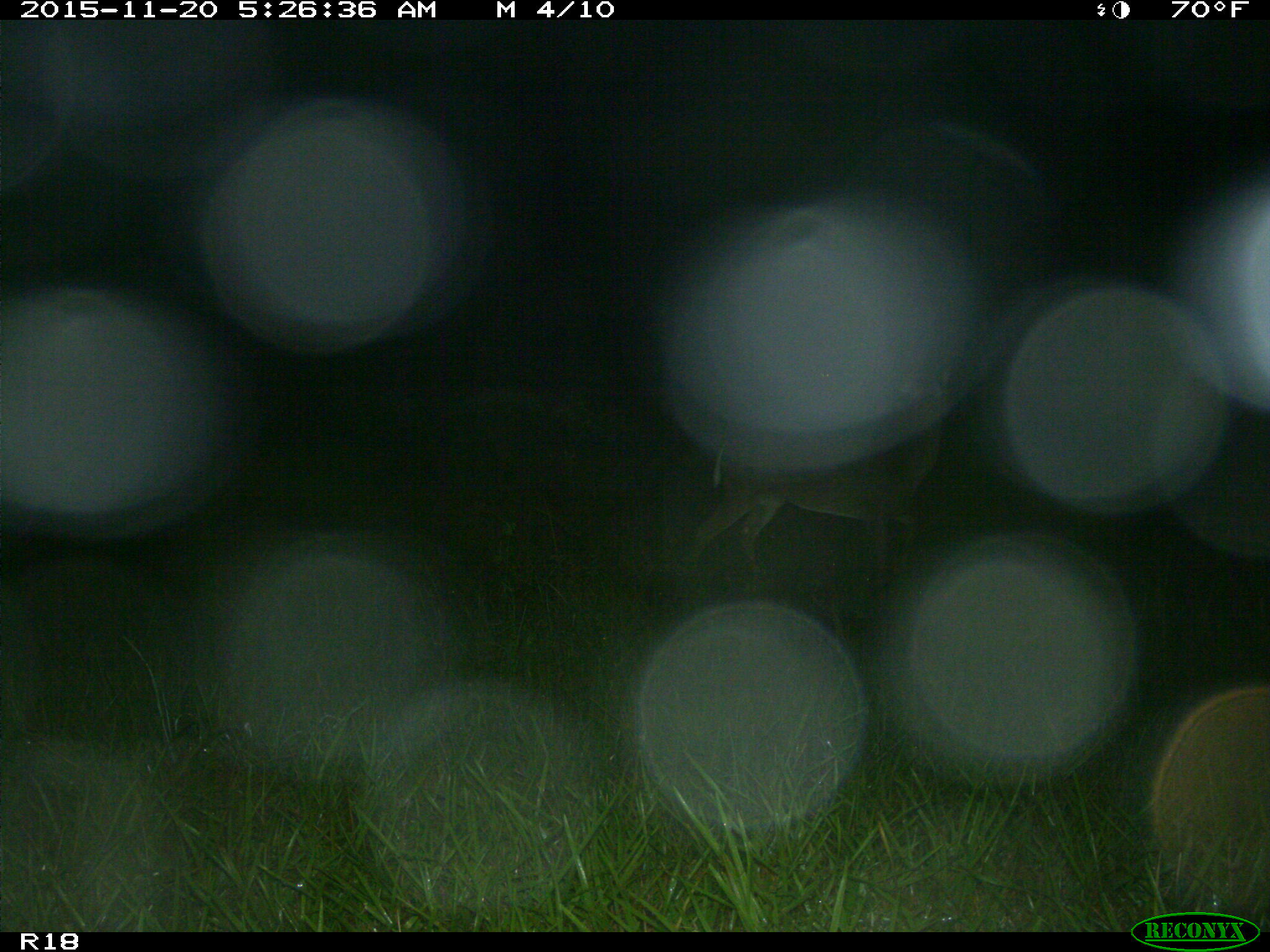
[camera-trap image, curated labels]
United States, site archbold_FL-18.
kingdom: Animalia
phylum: Chordata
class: Mammalia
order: Artiodactyla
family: Cervidae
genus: Odocoileus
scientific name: Odocoileus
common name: deer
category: unidentified deer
Unidentified deer (deer) (Odocoileus).